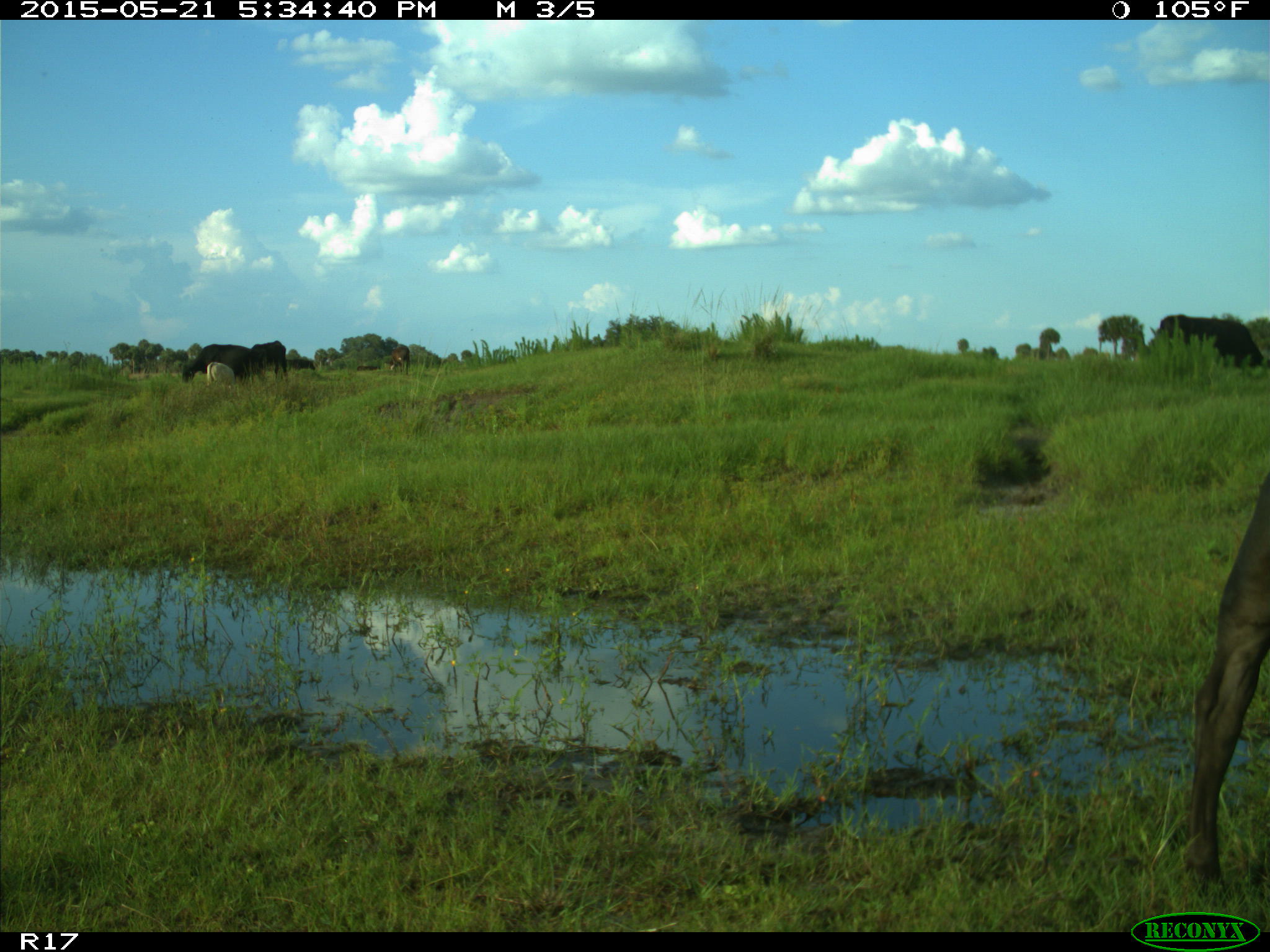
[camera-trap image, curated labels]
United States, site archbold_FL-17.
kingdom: Animalia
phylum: Chordata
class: Mammalia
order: Artiodactyla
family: Bovidae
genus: Bos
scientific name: Bos taurus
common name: domestic cow